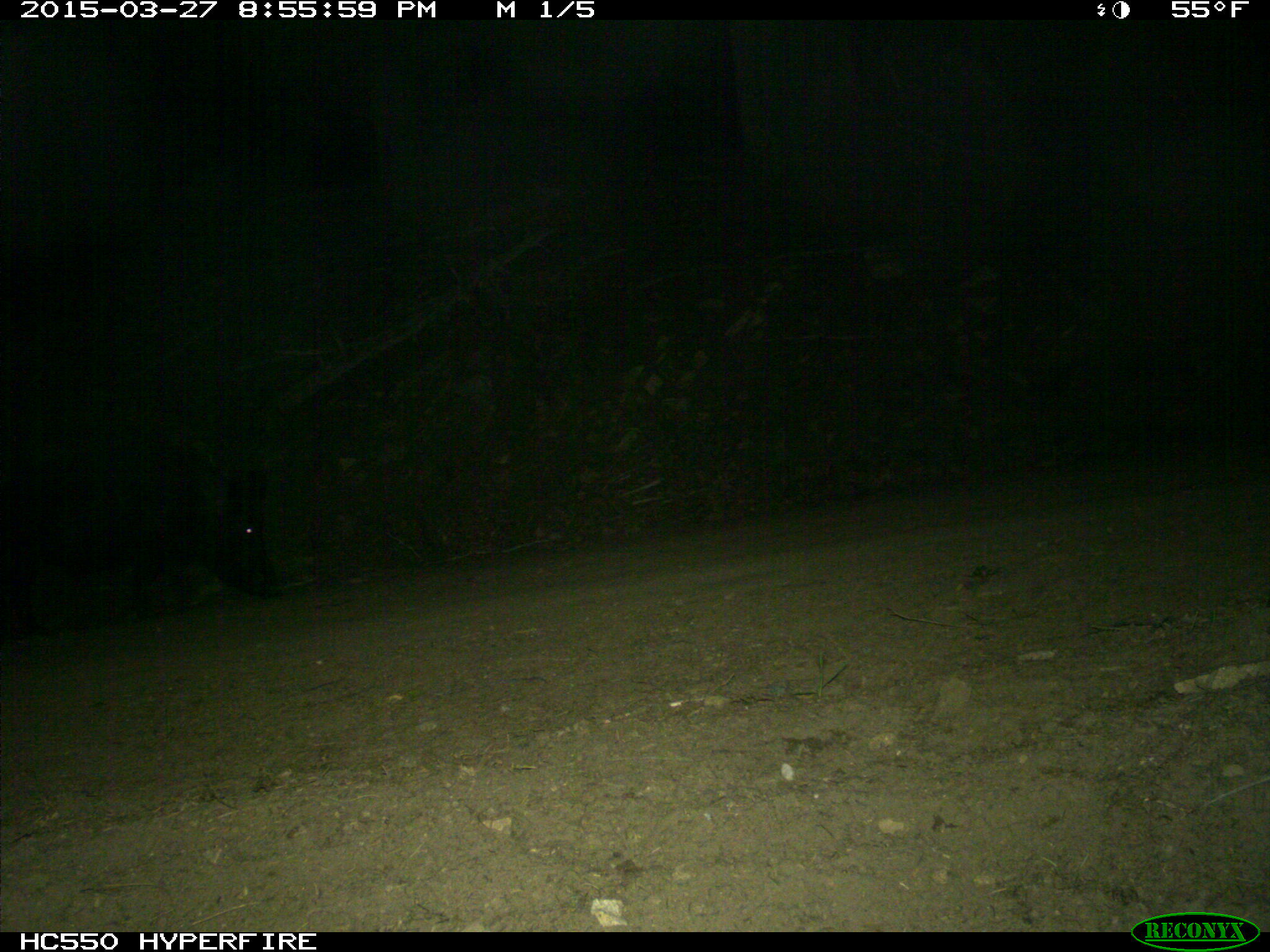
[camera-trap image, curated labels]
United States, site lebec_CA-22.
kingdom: Animalia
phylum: Chordata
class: Mammalia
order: Artiodactyla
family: Suidae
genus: Sus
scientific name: Sus scrofa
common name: wild boar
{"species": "Sus scrofa (wild boar)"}